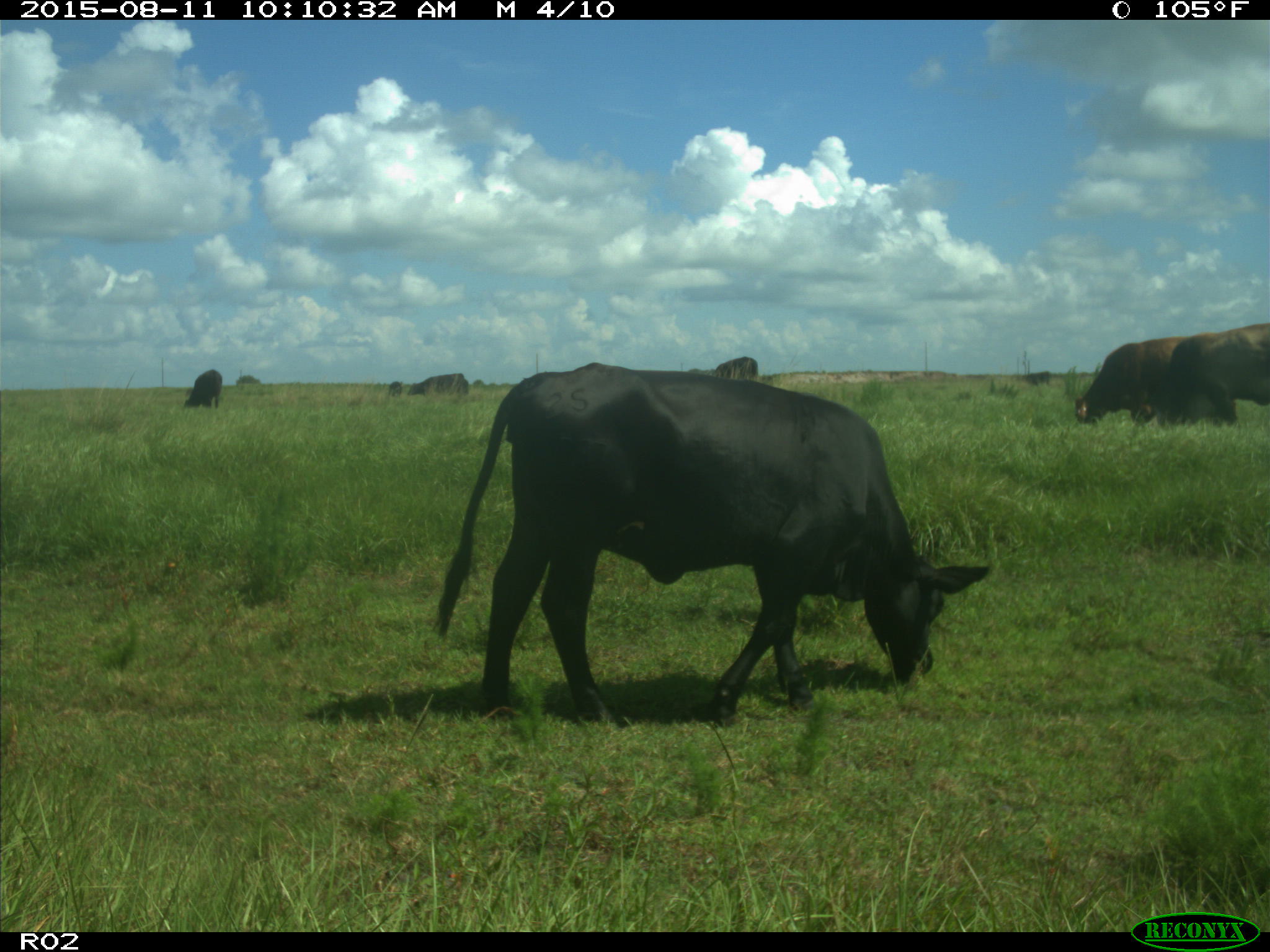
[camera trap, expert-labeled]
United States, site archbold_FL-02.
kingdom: Animalia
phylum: Chordata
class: Mammalia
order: Artiodactyla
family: Bovidae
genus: Bos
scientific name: Bos taurus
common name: domestic cow